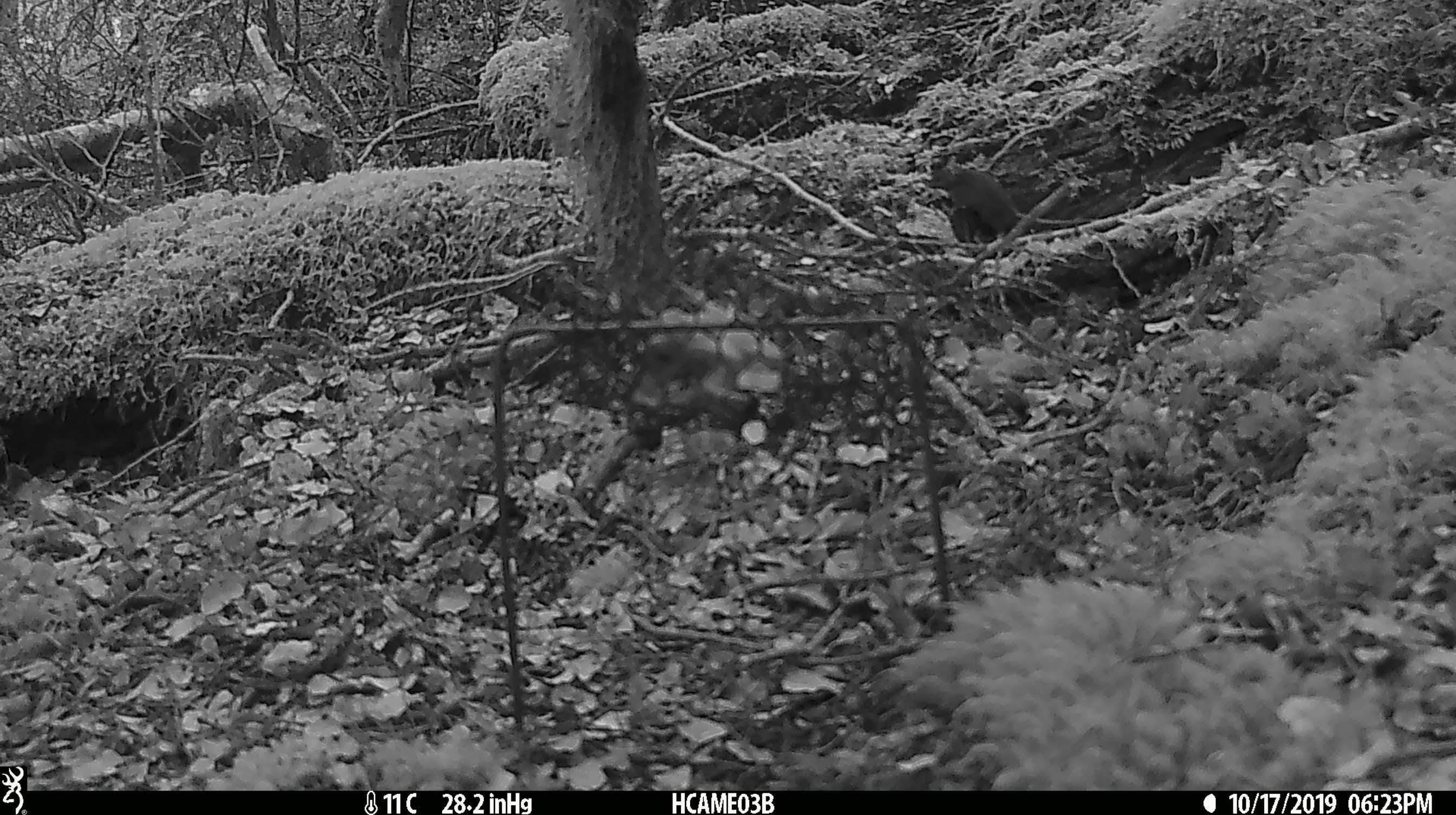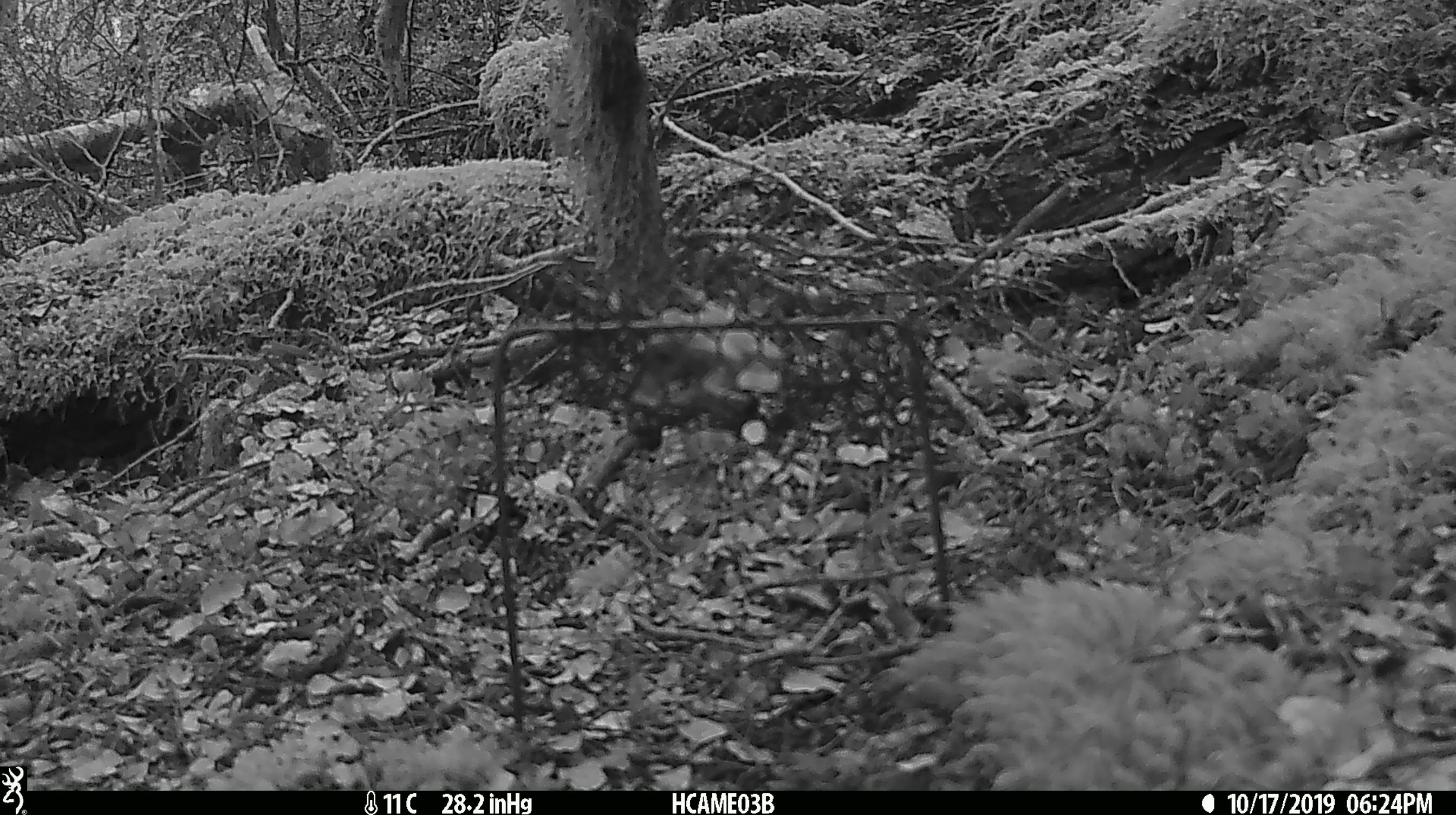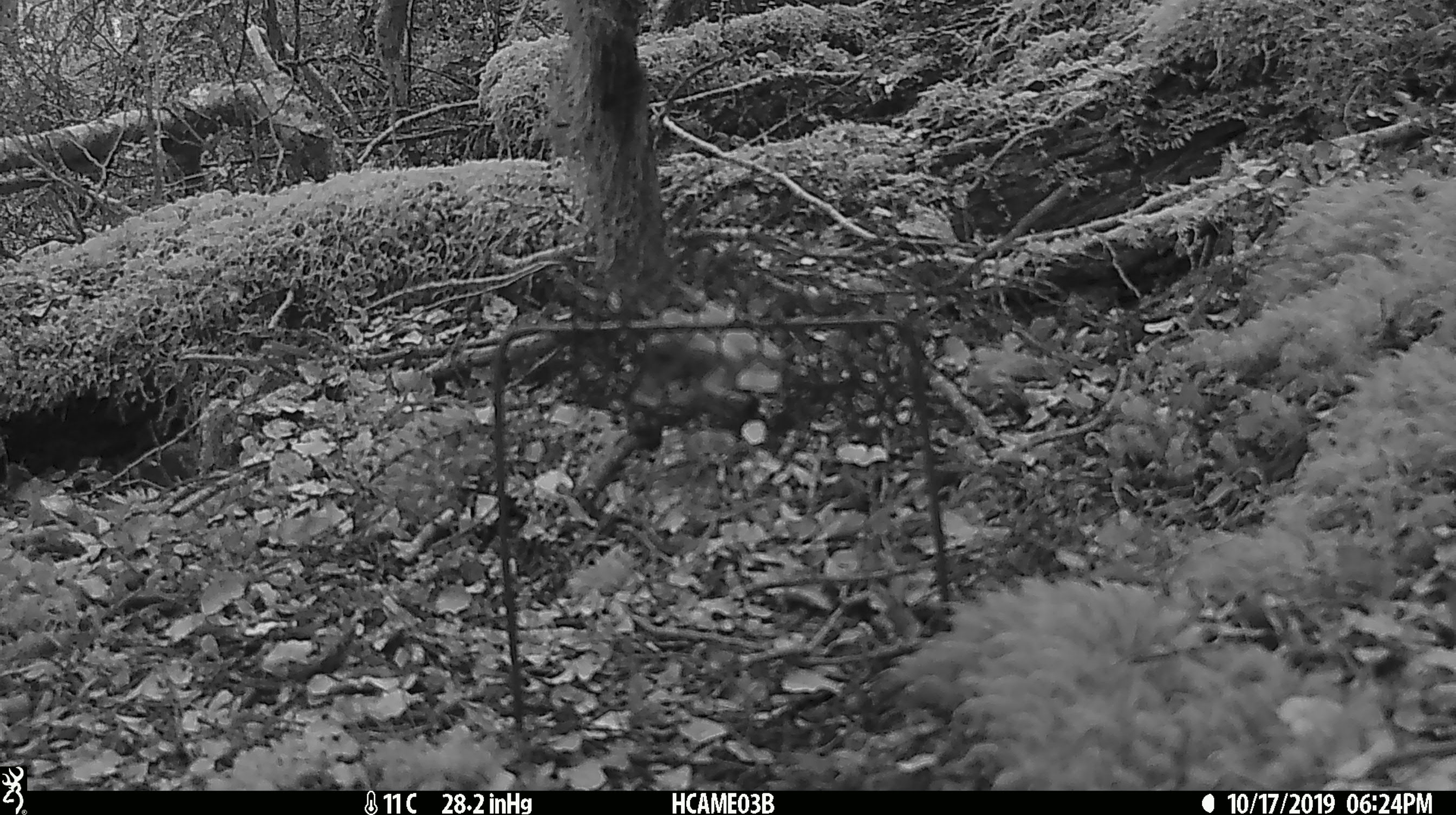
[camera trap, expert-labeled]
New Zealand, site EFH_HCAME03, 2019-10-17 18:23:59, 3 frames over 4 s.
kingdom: Animalia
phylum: Chordata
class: Mammalia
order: Rodentia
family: Muridae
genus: Mus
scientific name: Mus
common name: mouse